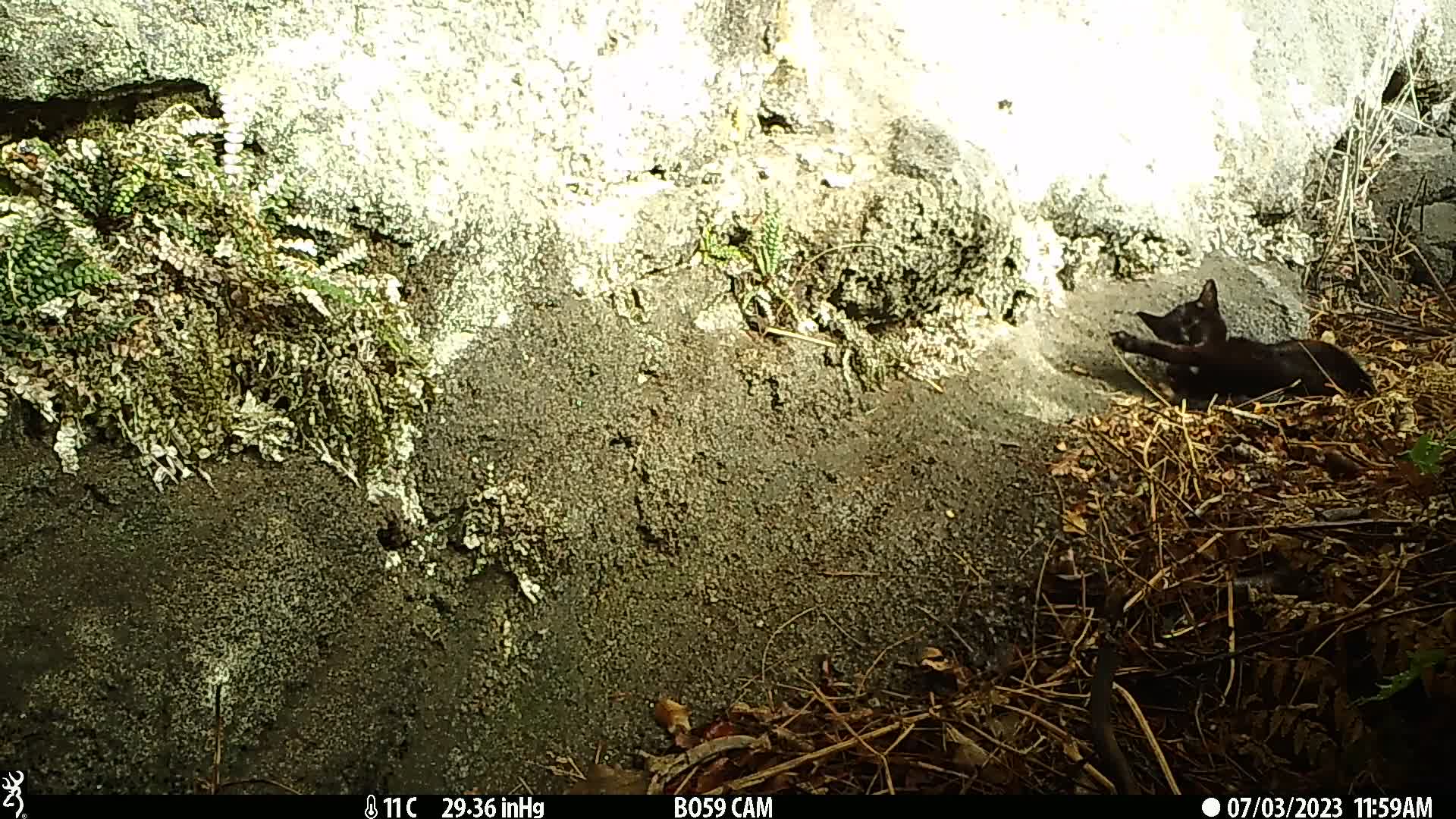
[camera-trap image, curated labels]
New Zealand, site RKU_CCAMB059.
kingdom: Animalia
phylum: Chordata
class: Mammalia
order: Carnivora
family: Felidae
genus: Felis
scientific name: Felis catus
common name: domestic cat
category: cat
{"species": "cat (domestic cat) (Felis catus)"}